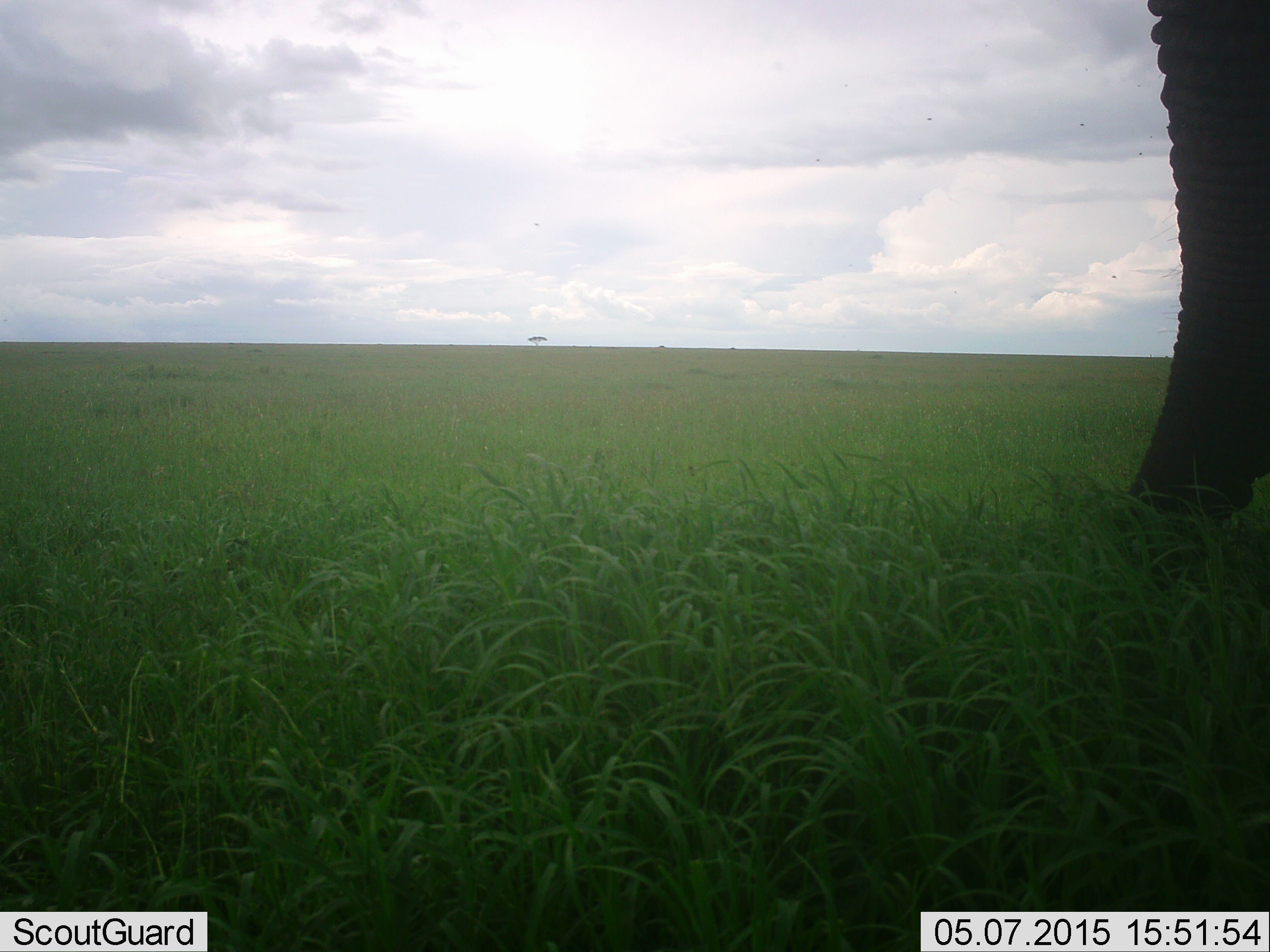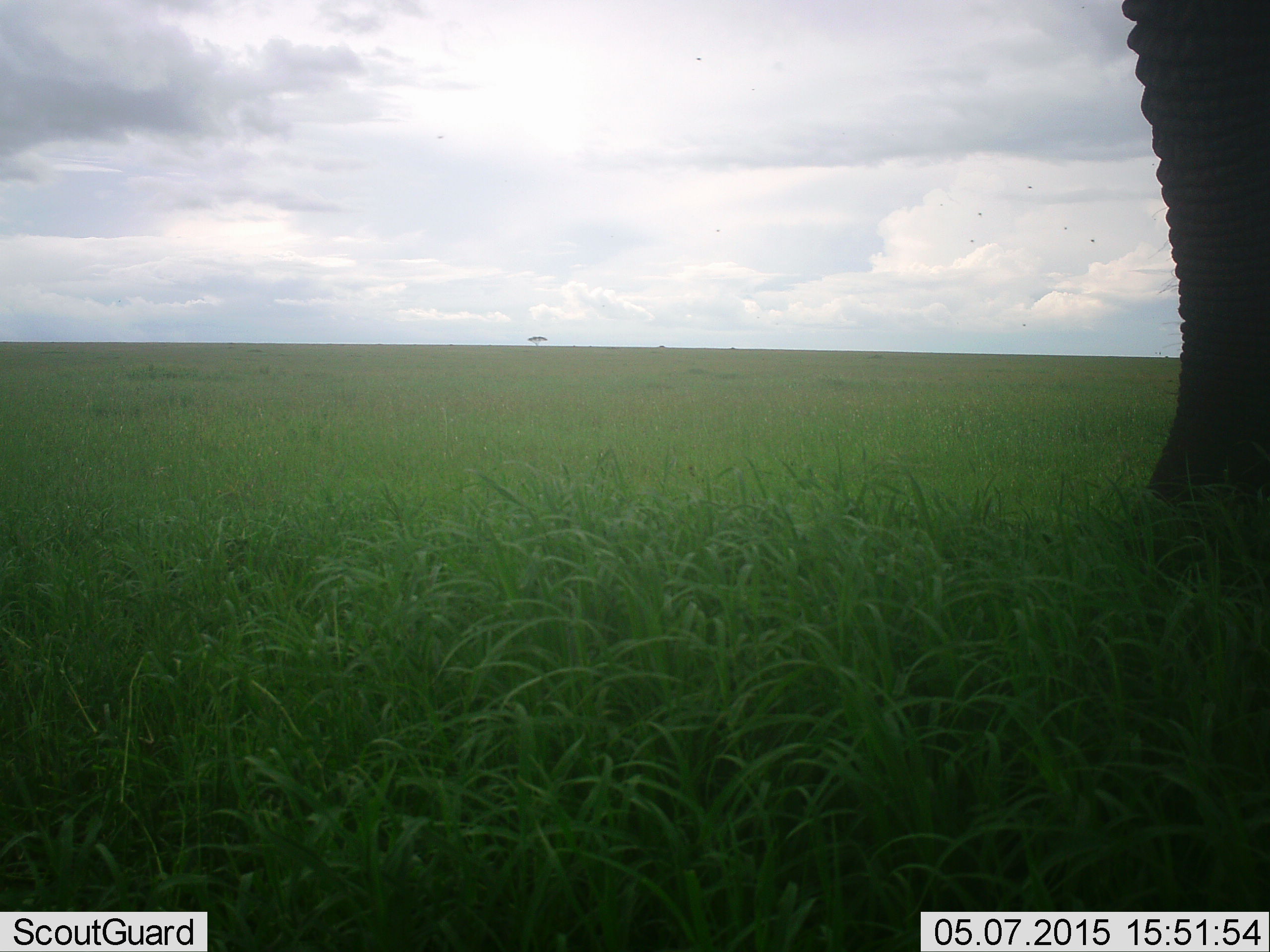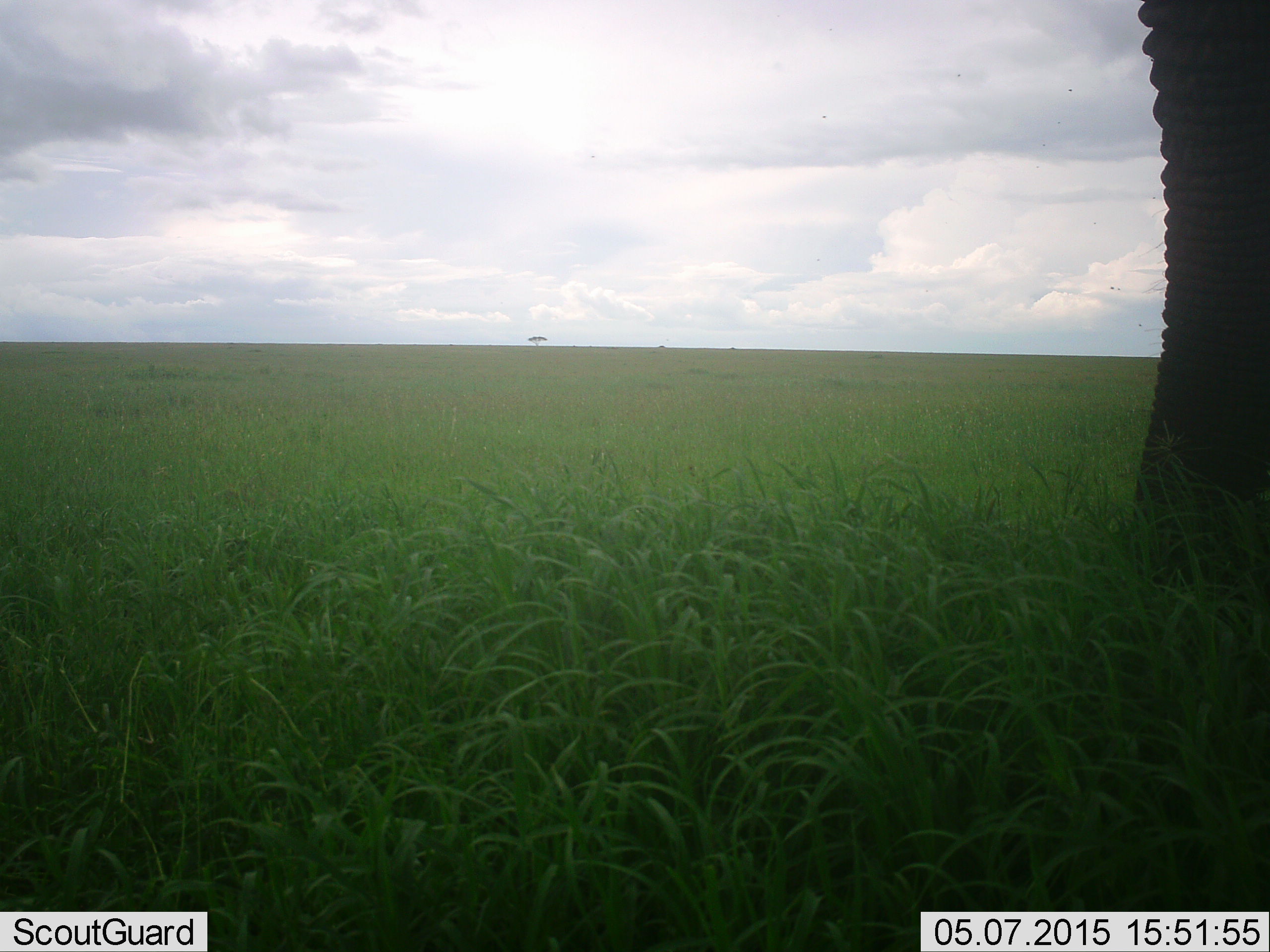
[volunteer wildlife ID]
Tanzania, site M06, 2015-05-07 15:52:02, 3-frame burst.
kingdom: Animalia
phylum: Chordata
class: Mammalia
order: Proboscidea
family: Elephantidae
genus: Loxodonta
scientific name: Loxodonta africana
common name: african bush elephant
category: elephant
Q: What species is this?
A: Elephant (african bush elephant) (Loxodonta africana).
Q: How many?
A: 1.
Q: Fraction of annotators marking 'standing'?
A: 70%.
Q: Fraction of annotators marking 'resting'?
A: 0%.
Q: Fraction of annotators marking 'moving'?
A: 20%.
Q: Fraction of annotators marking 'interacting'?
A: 0%.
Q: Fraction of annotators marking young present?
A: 0%.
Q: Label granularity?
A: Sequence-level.